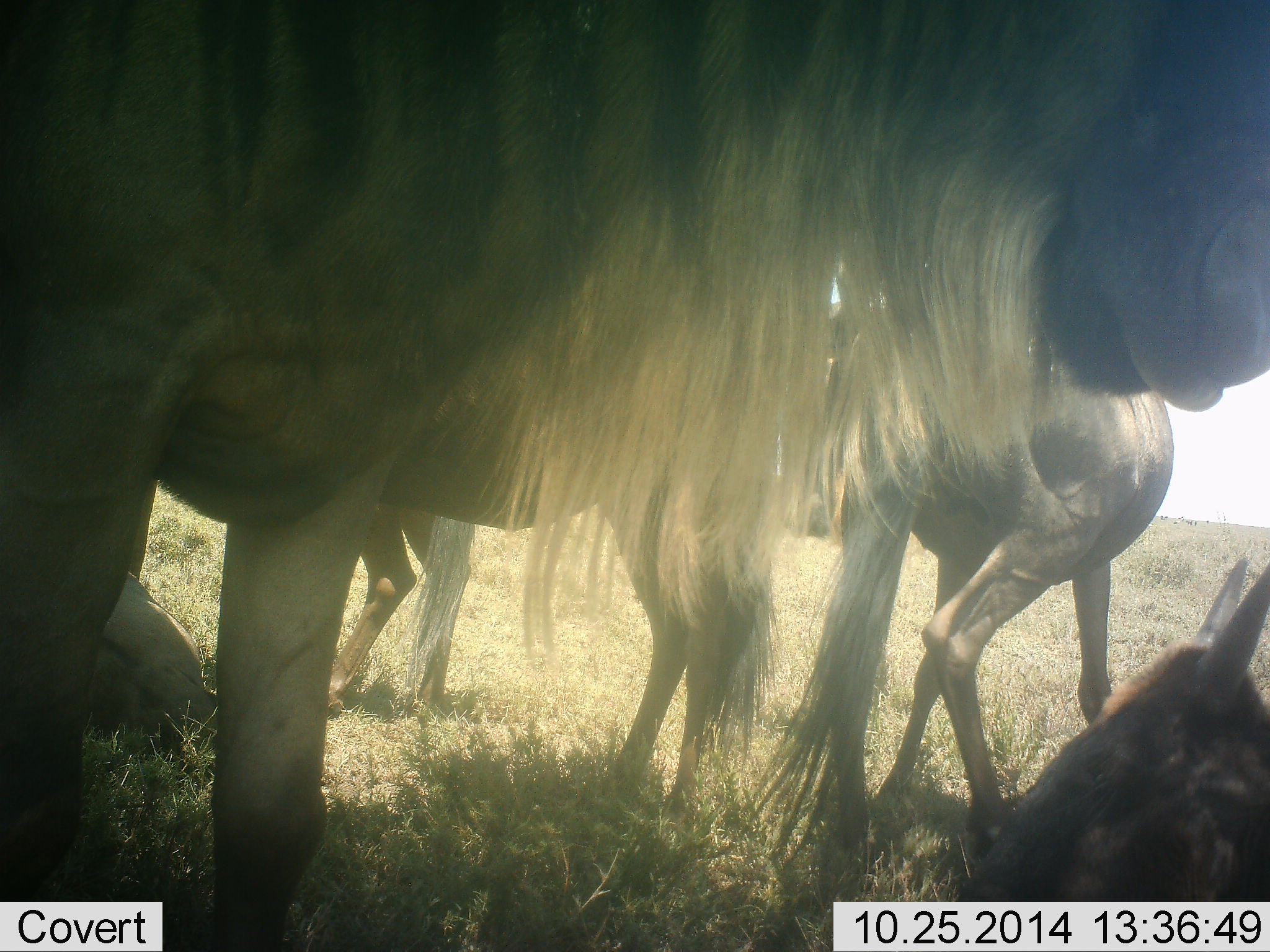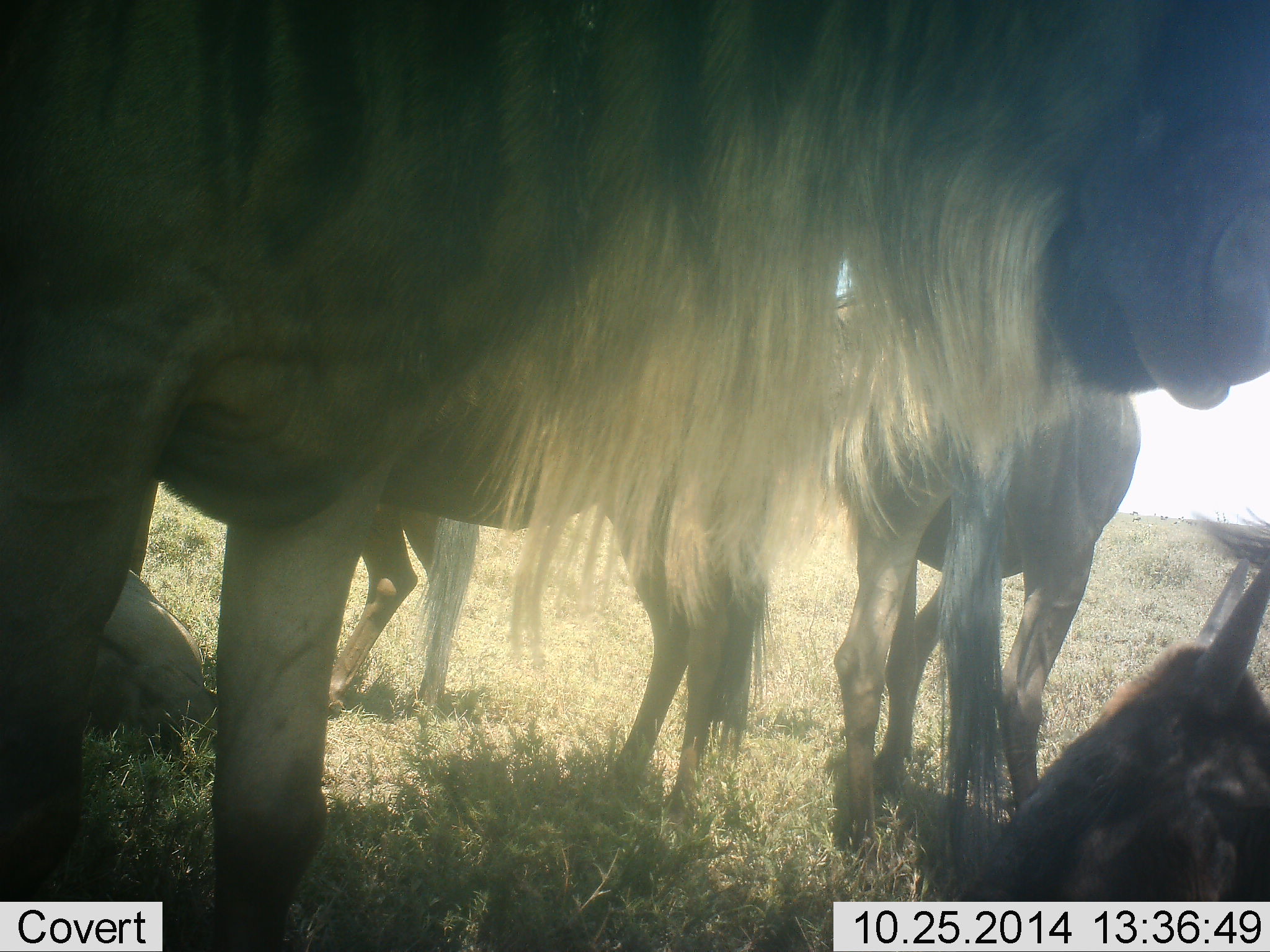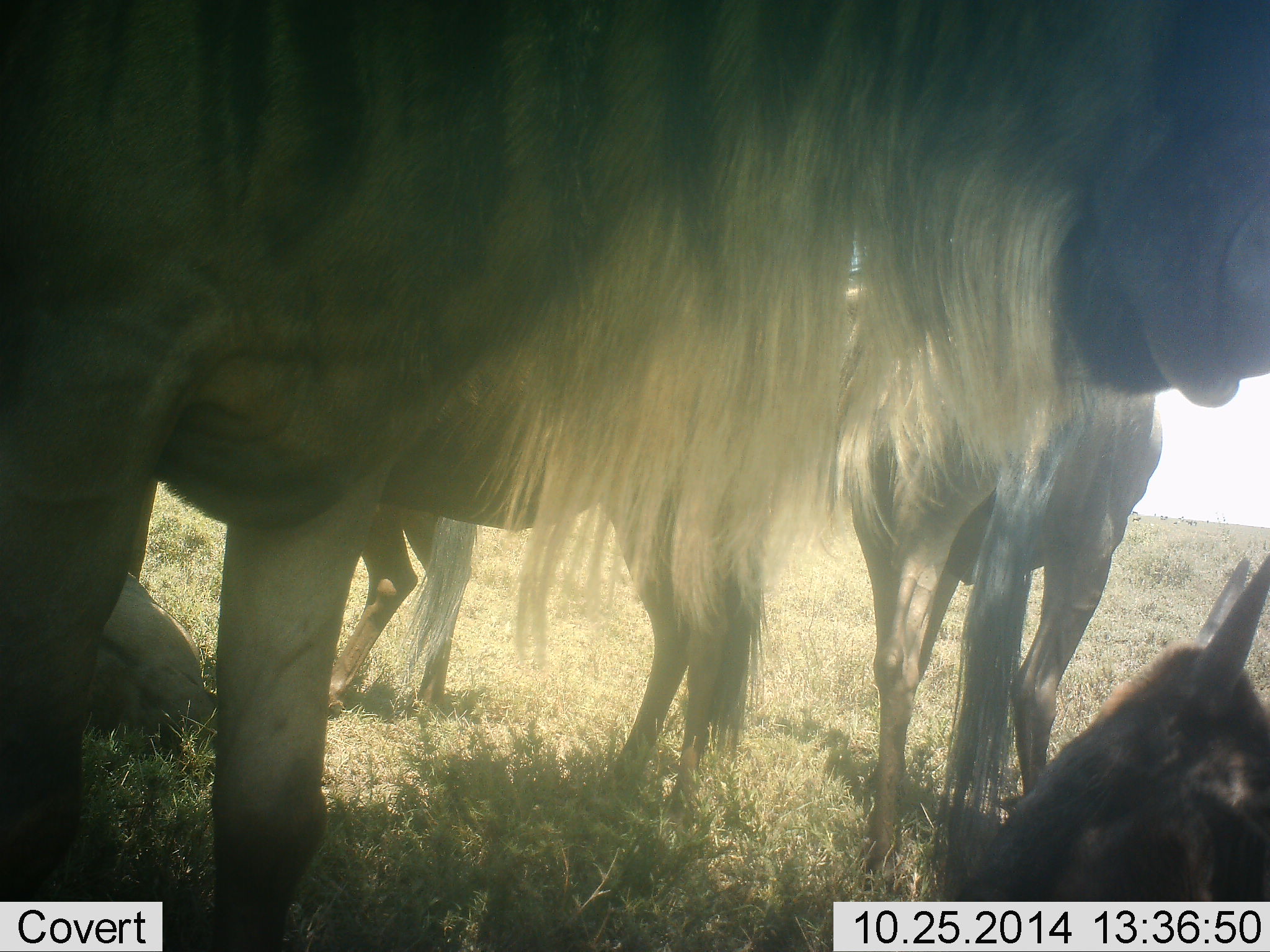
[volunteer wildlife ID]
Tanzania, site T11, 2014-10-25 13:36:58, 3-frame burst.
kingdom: Animalia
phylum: Chordata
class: Mammalia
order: Artiodactyla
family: Bovidae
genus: Connochaetes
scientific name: Connochaetes taurinus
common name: blue wildebeest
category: wildebeest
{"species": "wildebeest (blue wildebeest) (Connochaetes taurinus)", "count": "5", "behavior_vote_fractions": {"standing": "80%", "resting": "80%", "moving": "50%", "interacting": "0%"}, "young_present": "20%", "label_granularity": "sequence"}